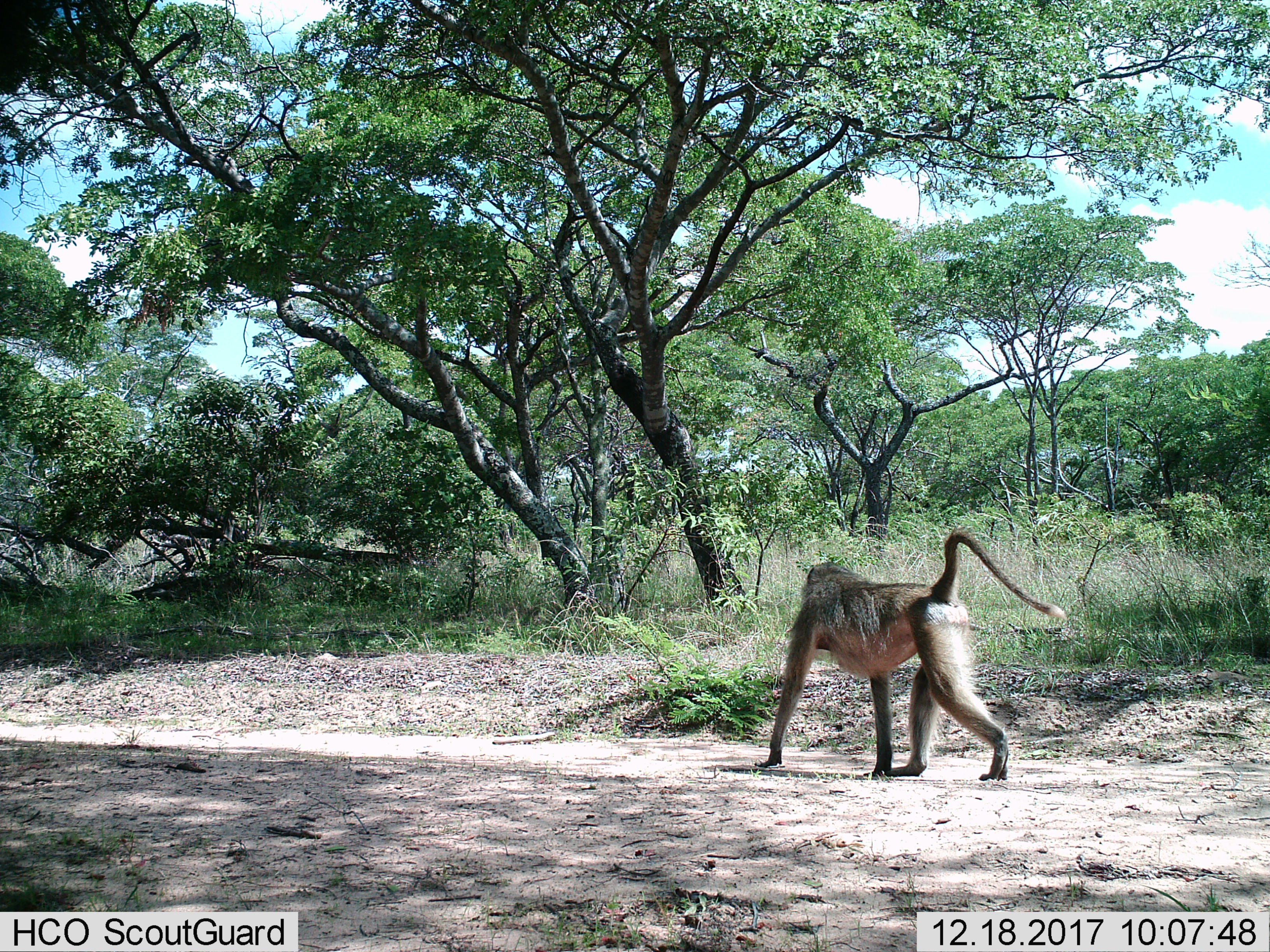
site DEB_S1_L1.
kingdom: Animalia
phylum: Chordata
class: Mammalia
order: Primates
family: Cercopithecidae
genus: Papio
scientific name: Papio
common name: baboon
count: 1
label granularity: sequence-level